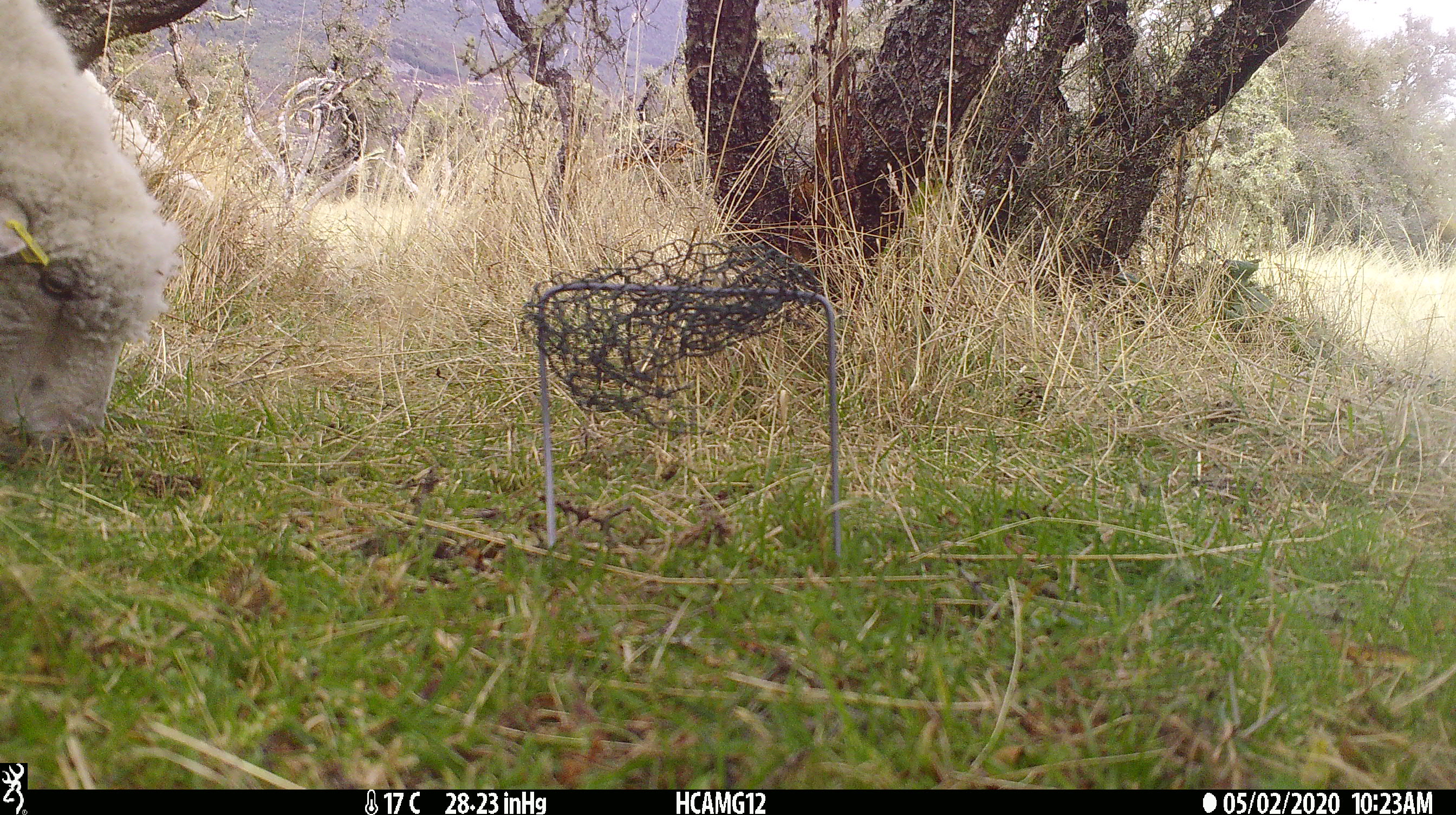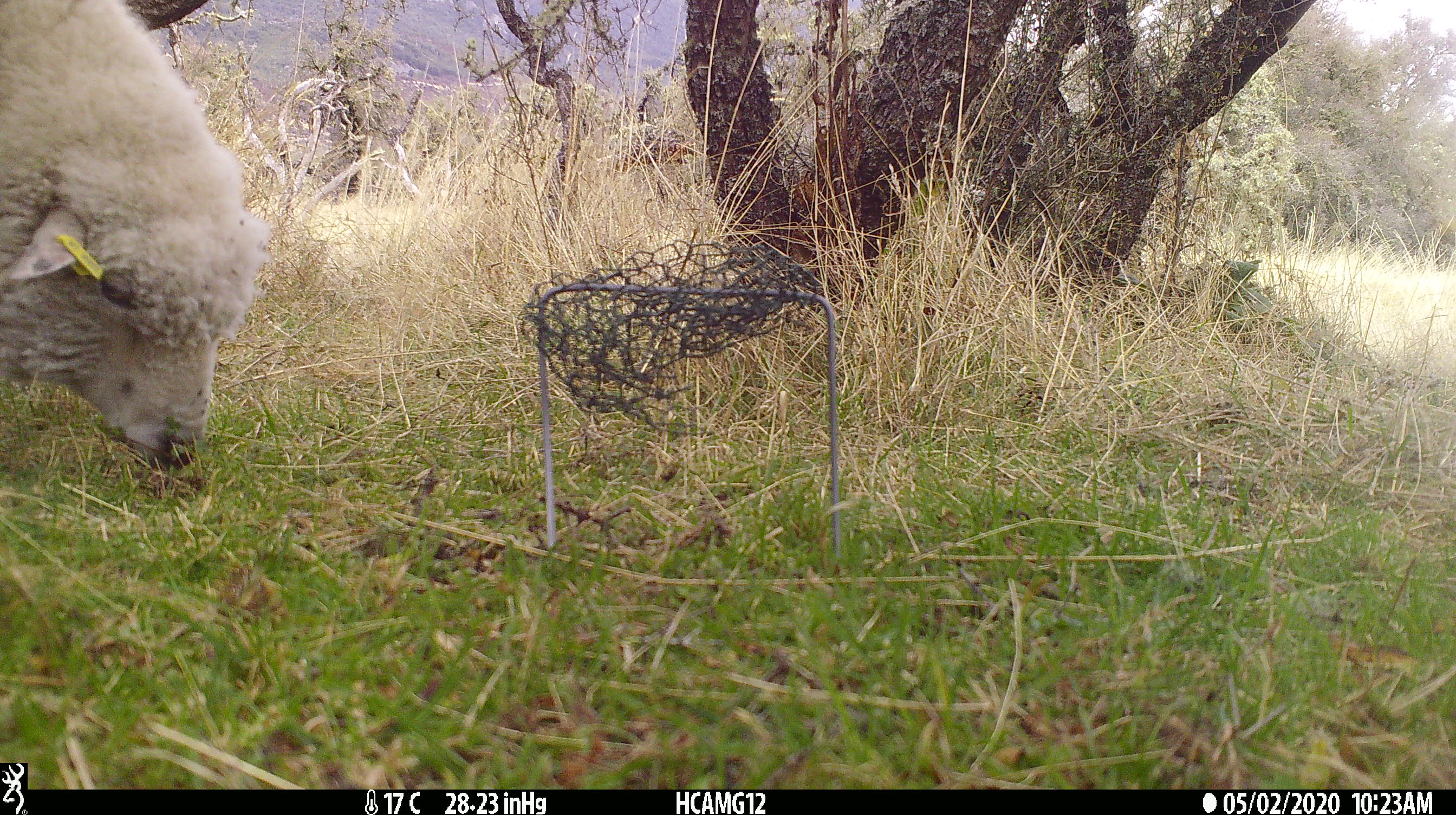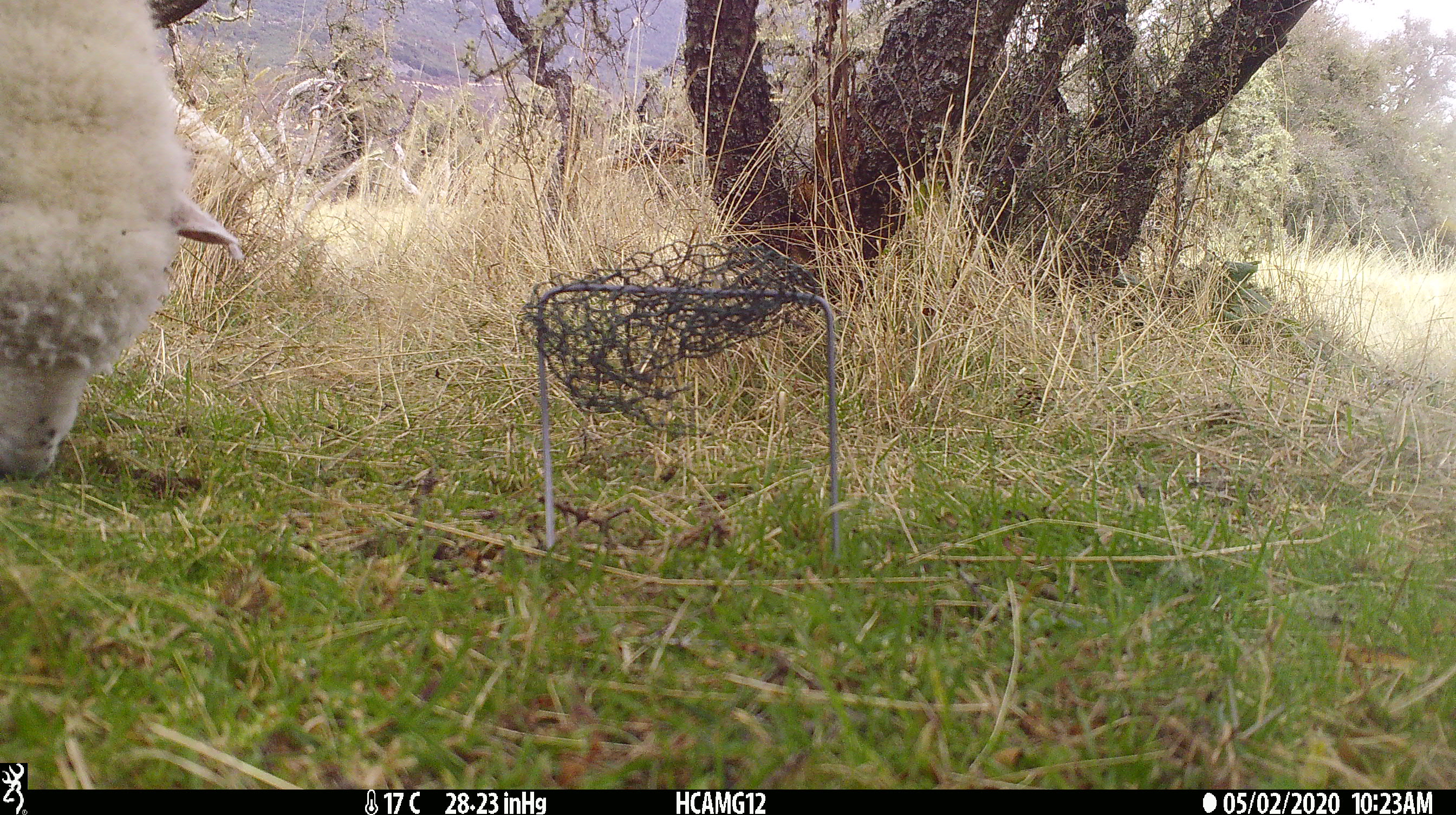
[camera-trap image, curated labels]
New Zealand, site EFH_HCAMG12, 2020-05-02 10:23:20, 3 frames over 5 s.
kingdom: Animalia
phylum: Chordata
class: Mammalia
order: Artiodactyla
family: Bovidae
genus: Ovis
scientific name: Ovis aries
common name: domestic sheep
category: sheep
Sheep (domestic sheep) (Ovis aries).